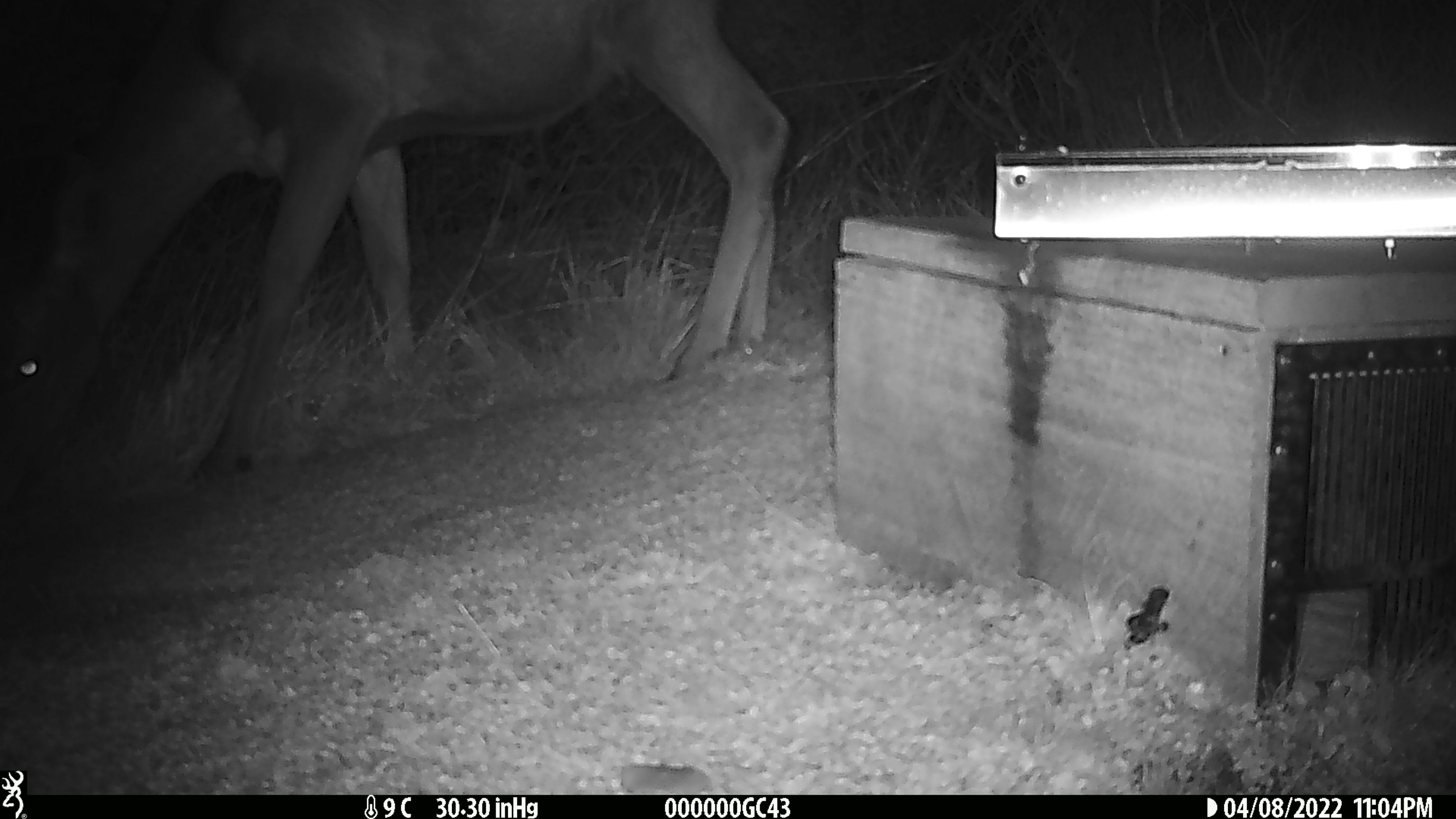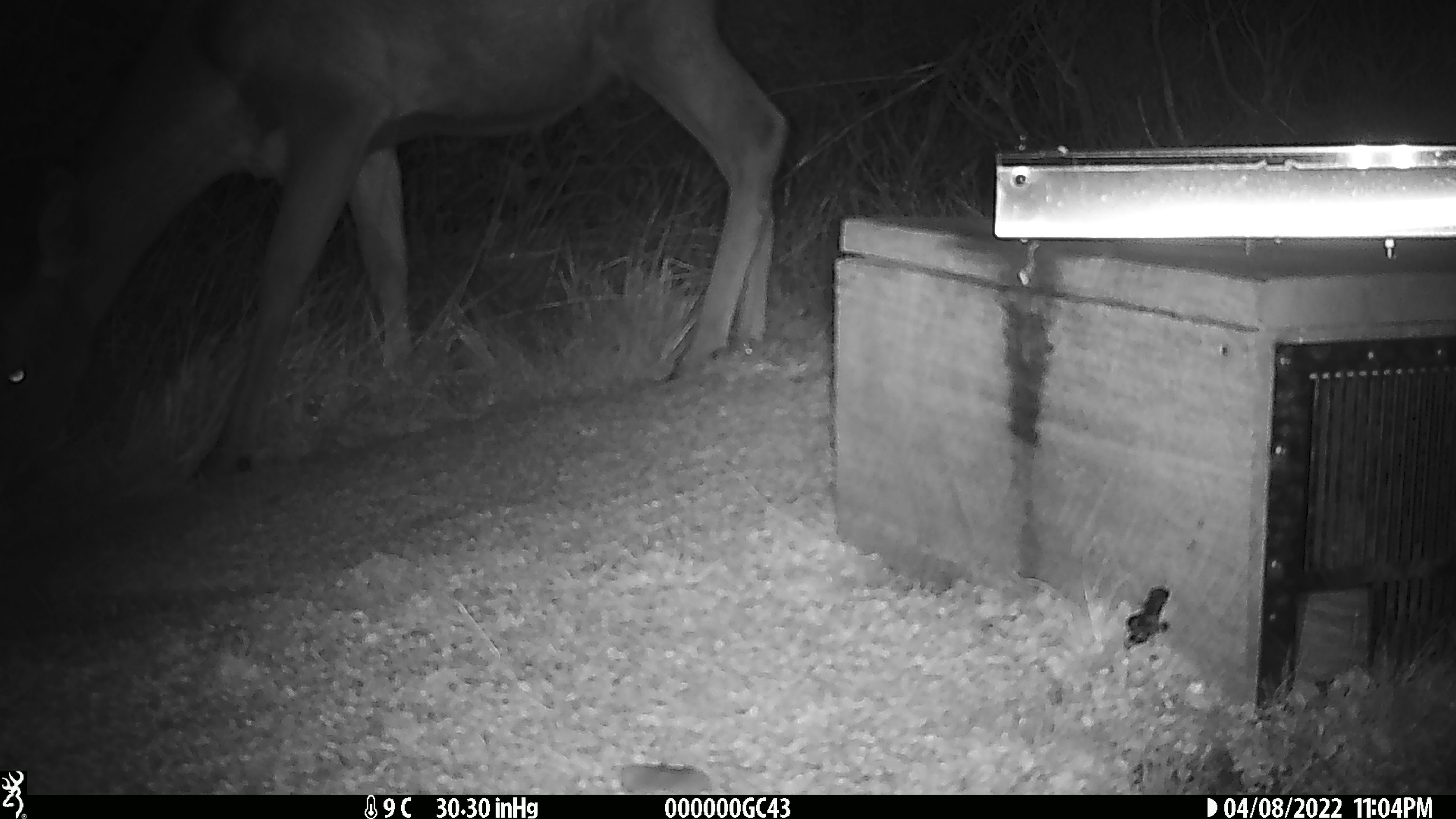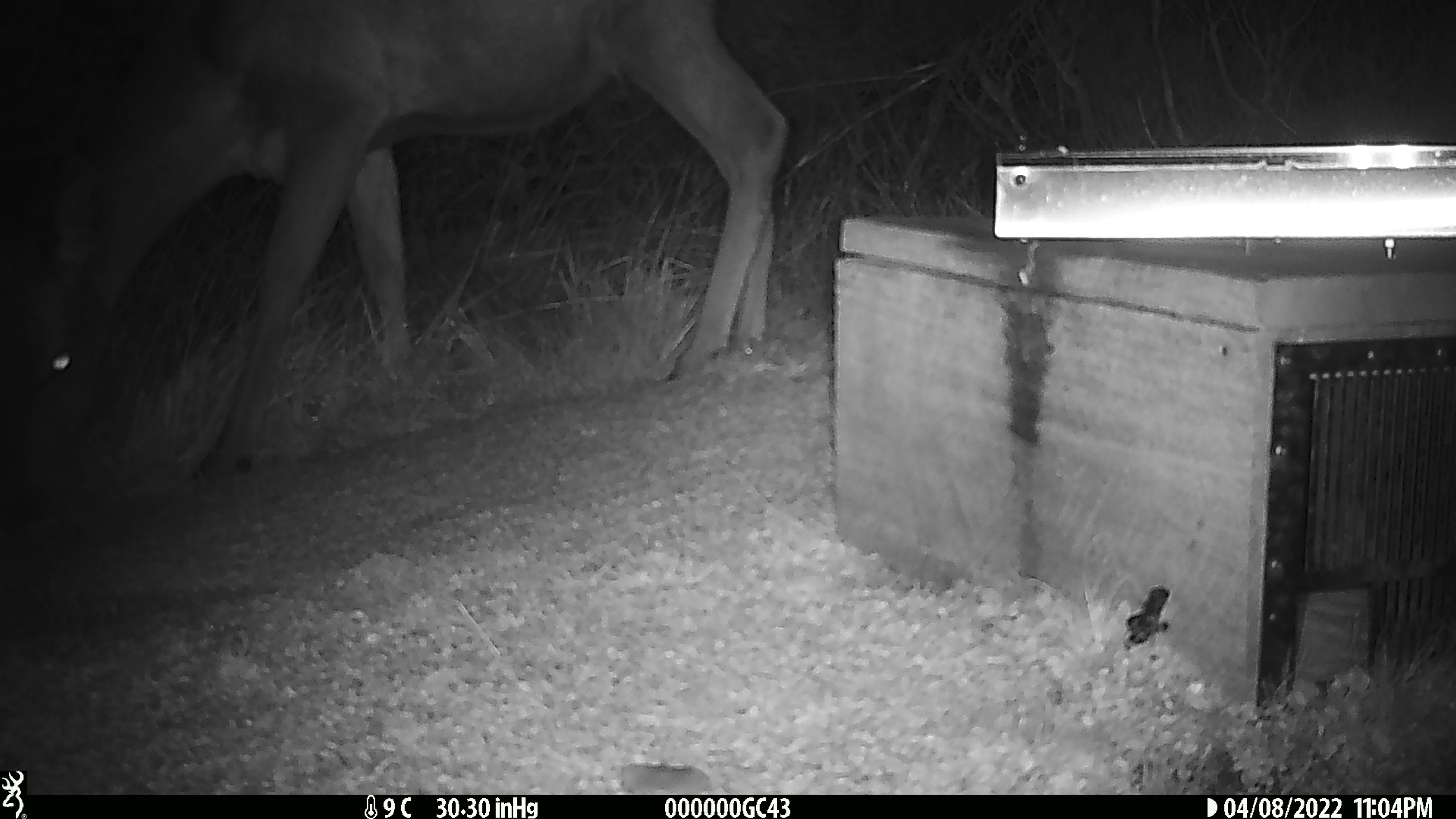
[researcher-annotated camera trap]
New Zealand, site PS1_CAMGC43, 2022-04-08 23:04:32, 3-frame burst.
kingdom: Animalia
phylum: Chordata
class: Mammalia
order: Artiodactyla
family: Cervidae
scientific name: Cervidae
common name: deer